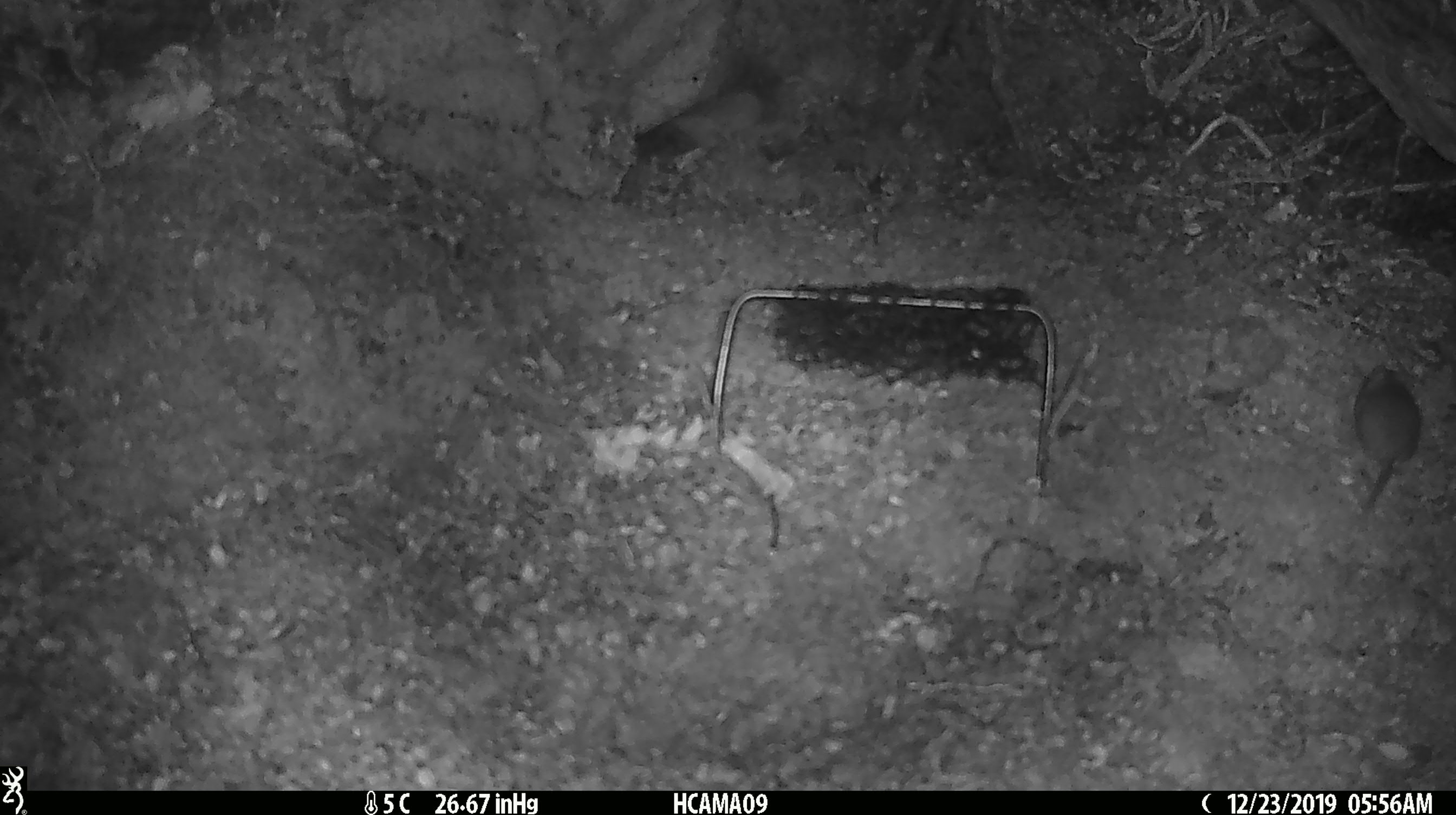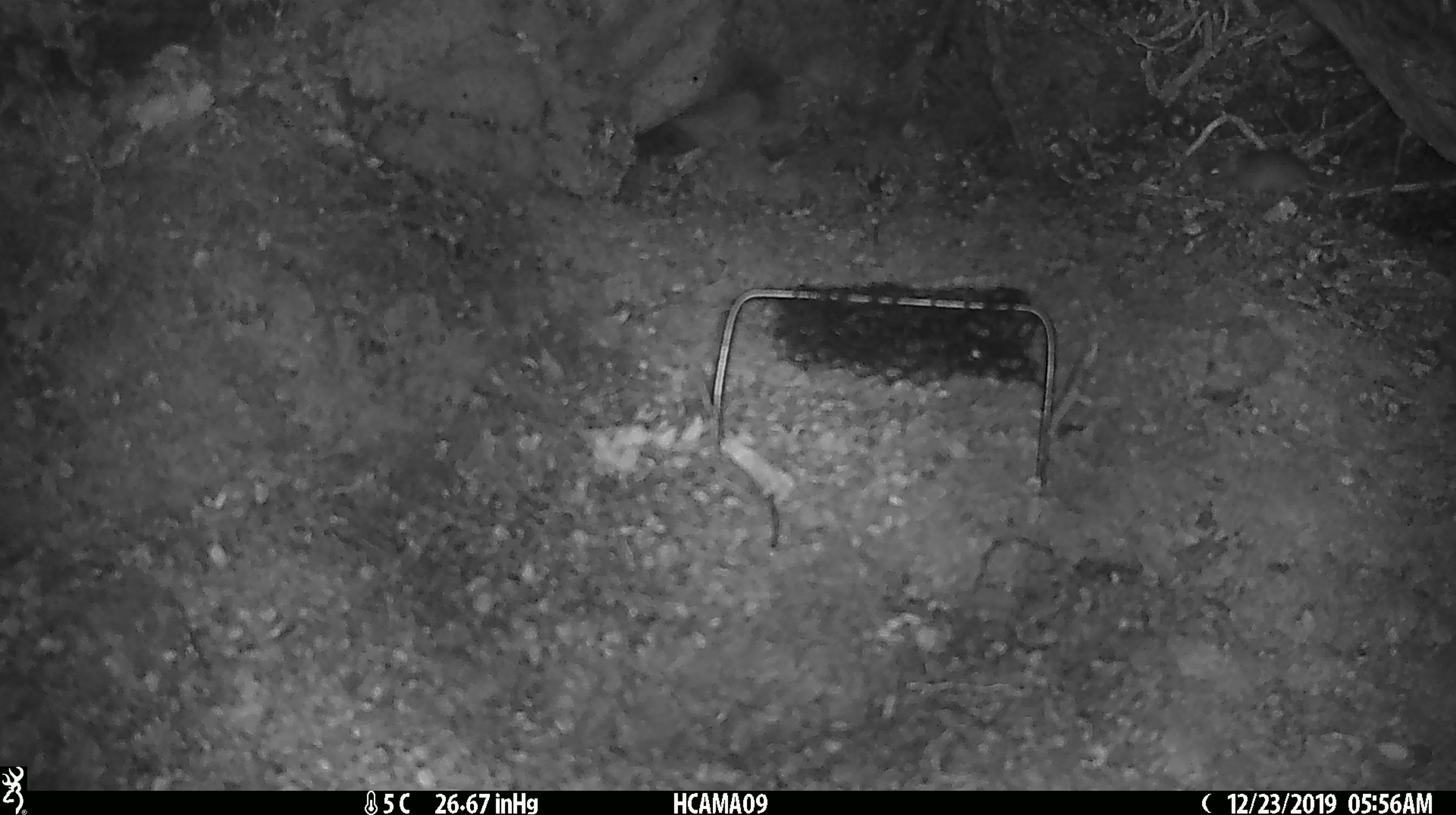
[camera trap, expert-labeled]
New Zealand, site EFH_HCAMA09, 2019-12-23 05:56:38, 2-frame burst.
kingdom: Animalia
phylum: Chordata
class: Mammalia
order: Rodentia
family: Muridae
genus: Mus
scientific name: Mus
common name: mouse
Mouse (Mus).